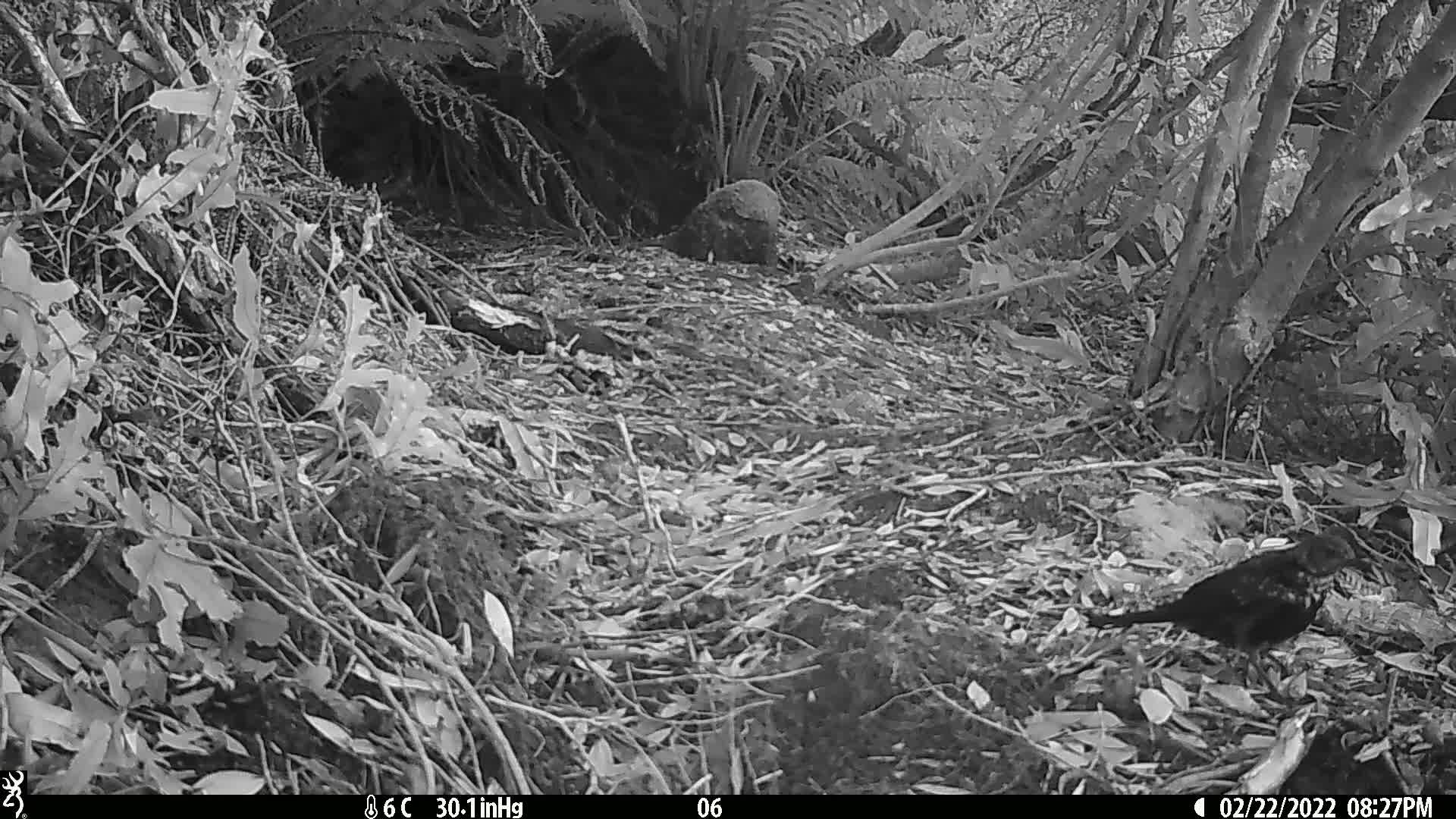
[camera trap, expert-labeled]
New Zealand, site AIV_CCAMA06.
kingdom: Animalia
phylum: Chordata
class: Aves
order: Passeriformes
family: Turdidae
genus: Turdus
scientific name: Turdus merula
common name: eurasian blackbird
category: blackbird